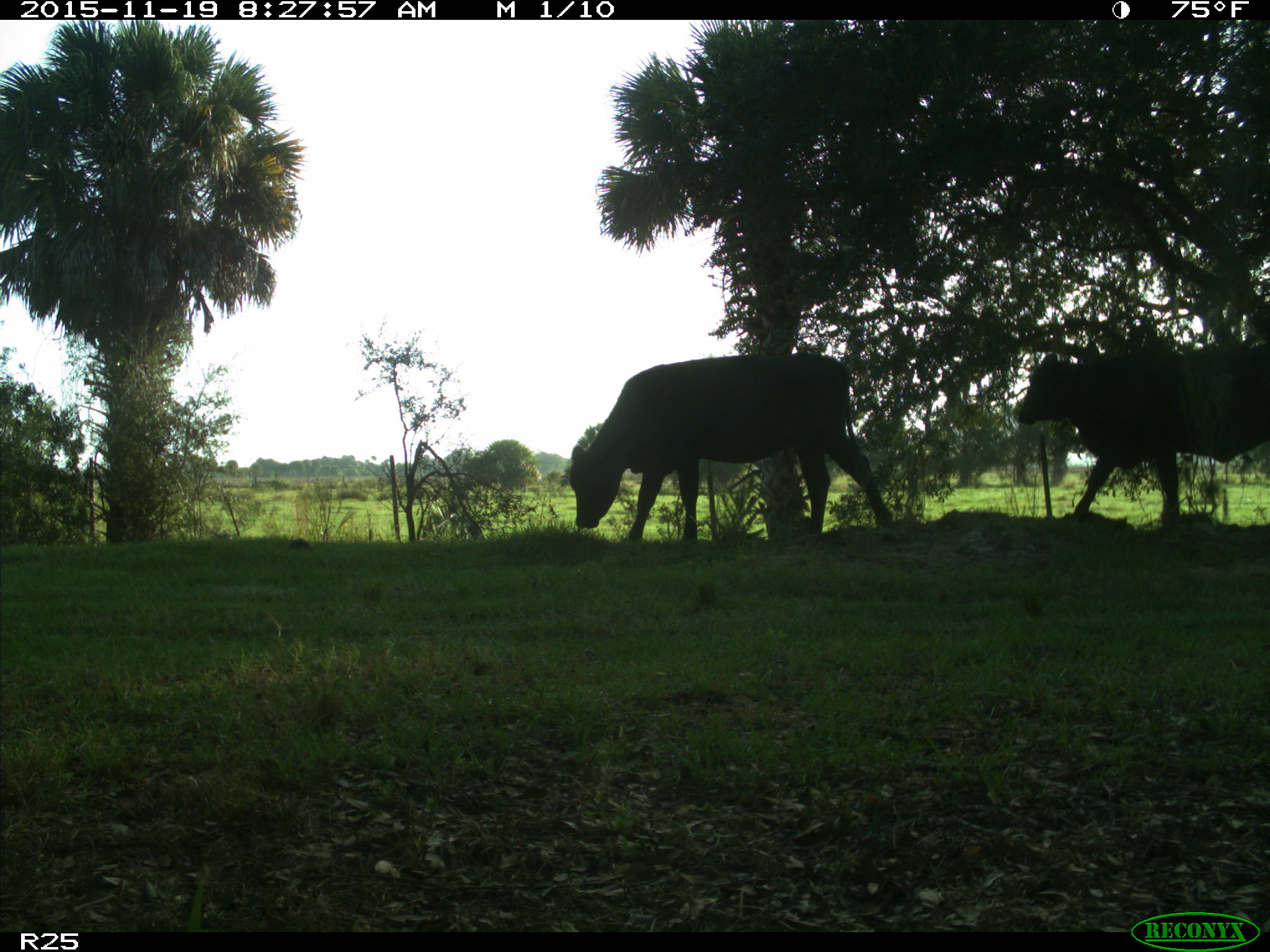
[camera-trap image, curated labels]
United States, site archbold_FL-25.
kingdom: Animalia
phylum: Chordata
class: Mammalia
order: Artiodactyla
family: Bovidae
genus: Bos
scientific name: Bos taurus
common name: domestic cow